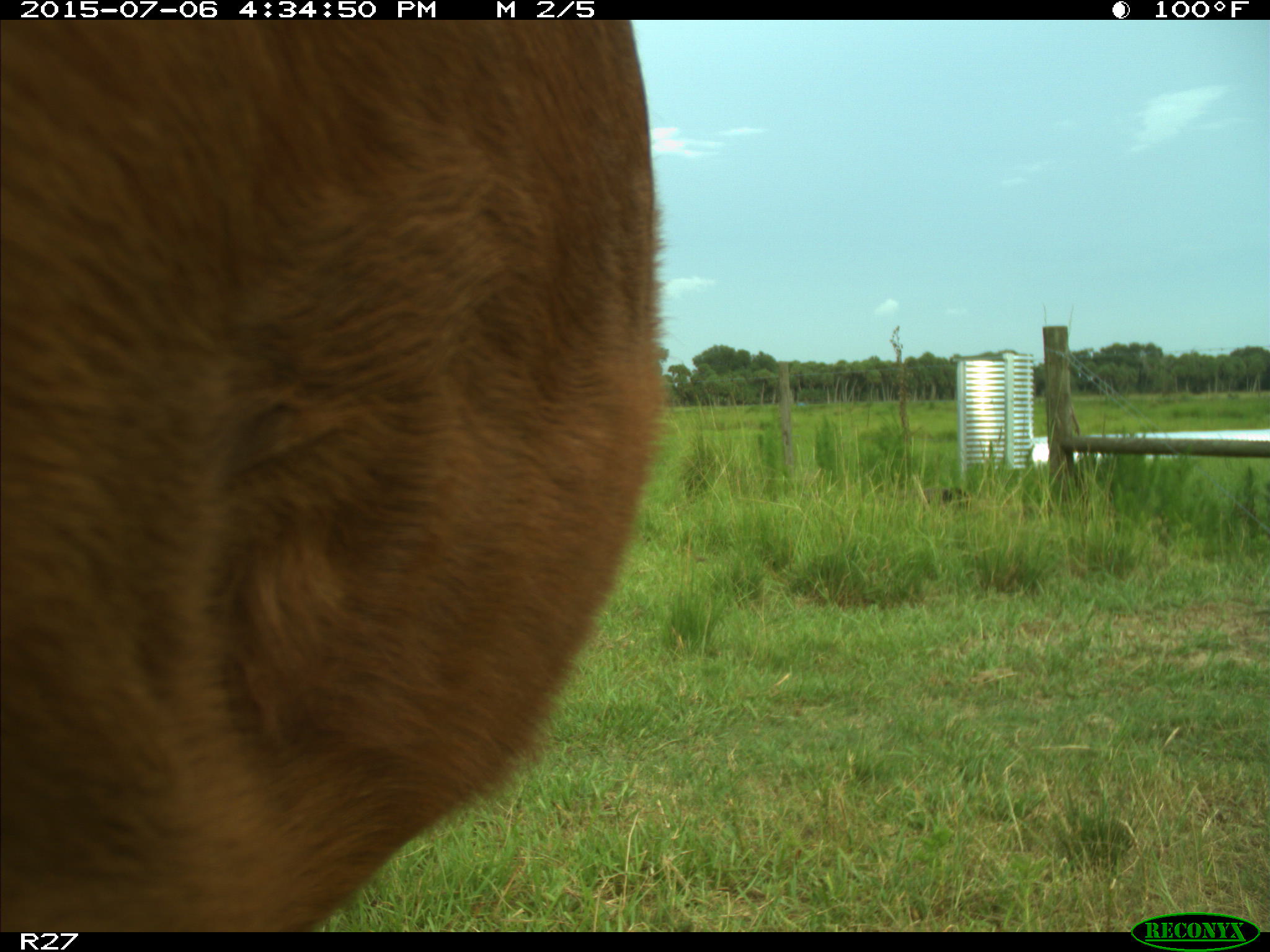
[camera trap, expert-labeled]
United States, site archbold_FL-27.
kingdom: Animalia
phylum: Chordata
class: Mammalia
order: Artiodactyla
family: Bovidae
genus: Bos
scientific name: Bos taurus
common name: domestic cow